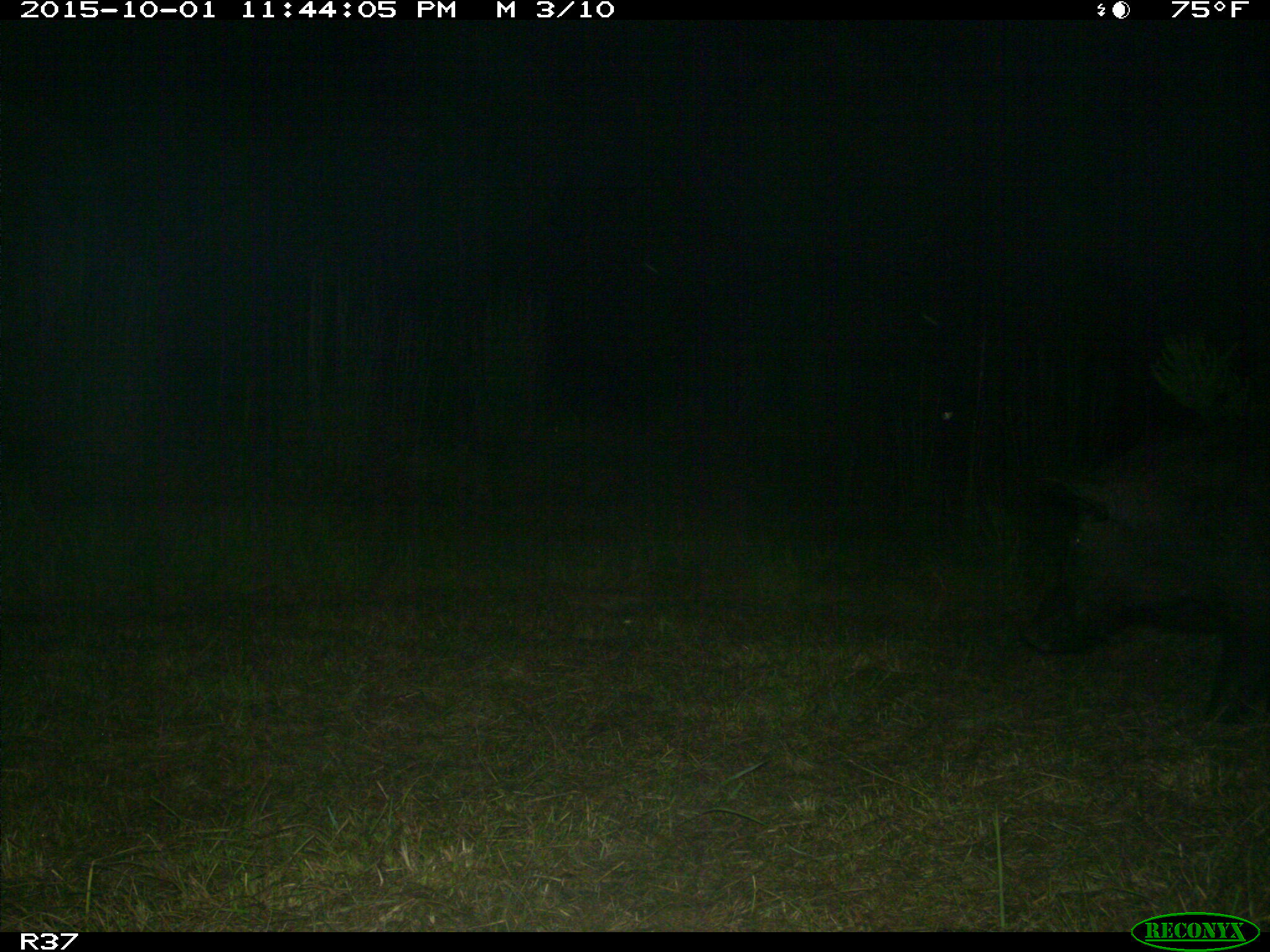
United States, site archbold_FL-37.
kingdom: Animalia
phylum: Chordata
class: Mammalia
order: Artiodactyla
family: Suidae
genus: Sus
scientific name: Sus scrofa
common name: wild boar